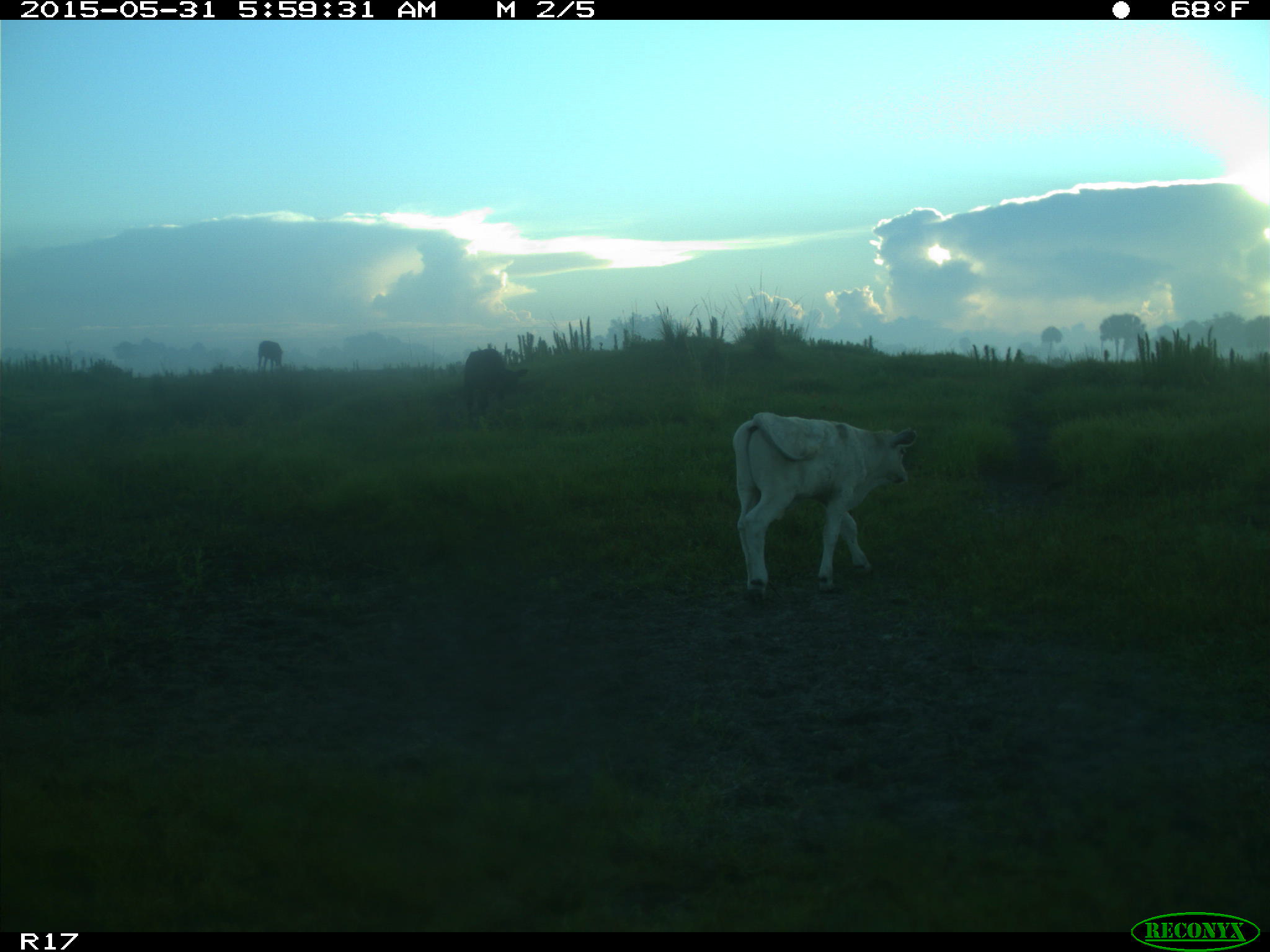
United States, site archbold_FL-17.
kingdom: Animalia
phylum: Chordata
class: Mammalia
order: Artiodactyla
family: Bovidae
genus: Bos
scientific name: Bos taurus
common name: domestic cow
Bos taurus (domestic cow).